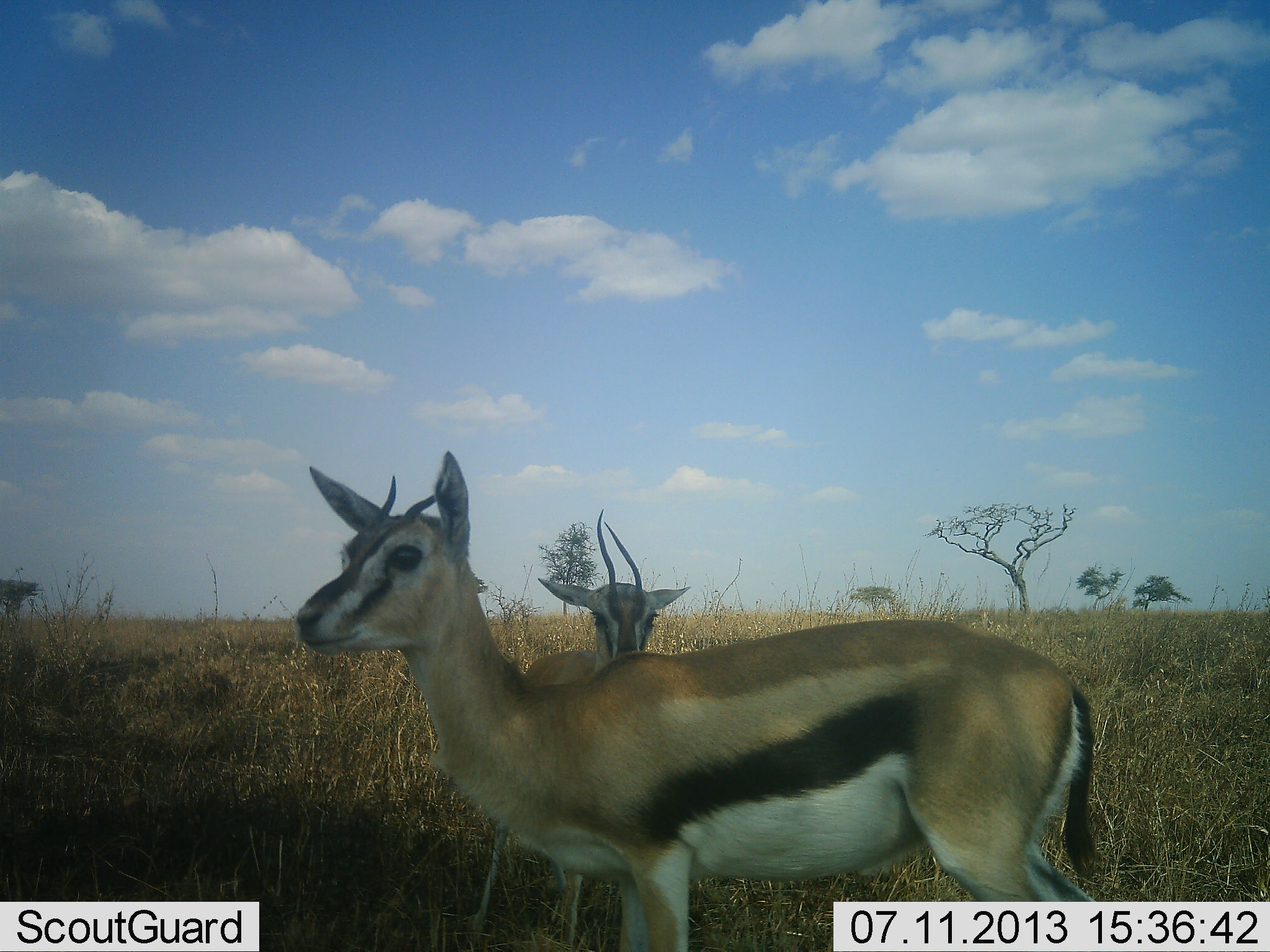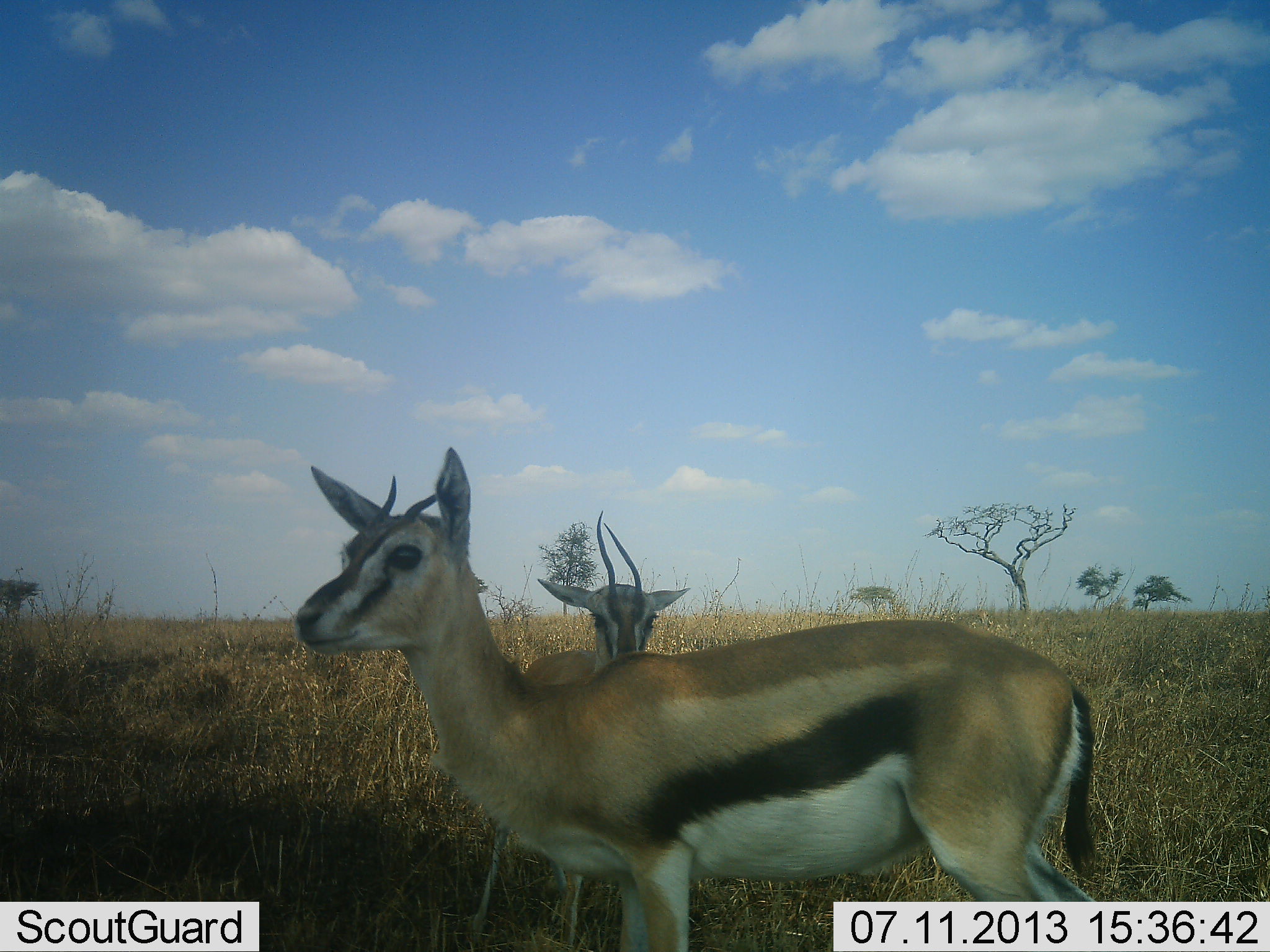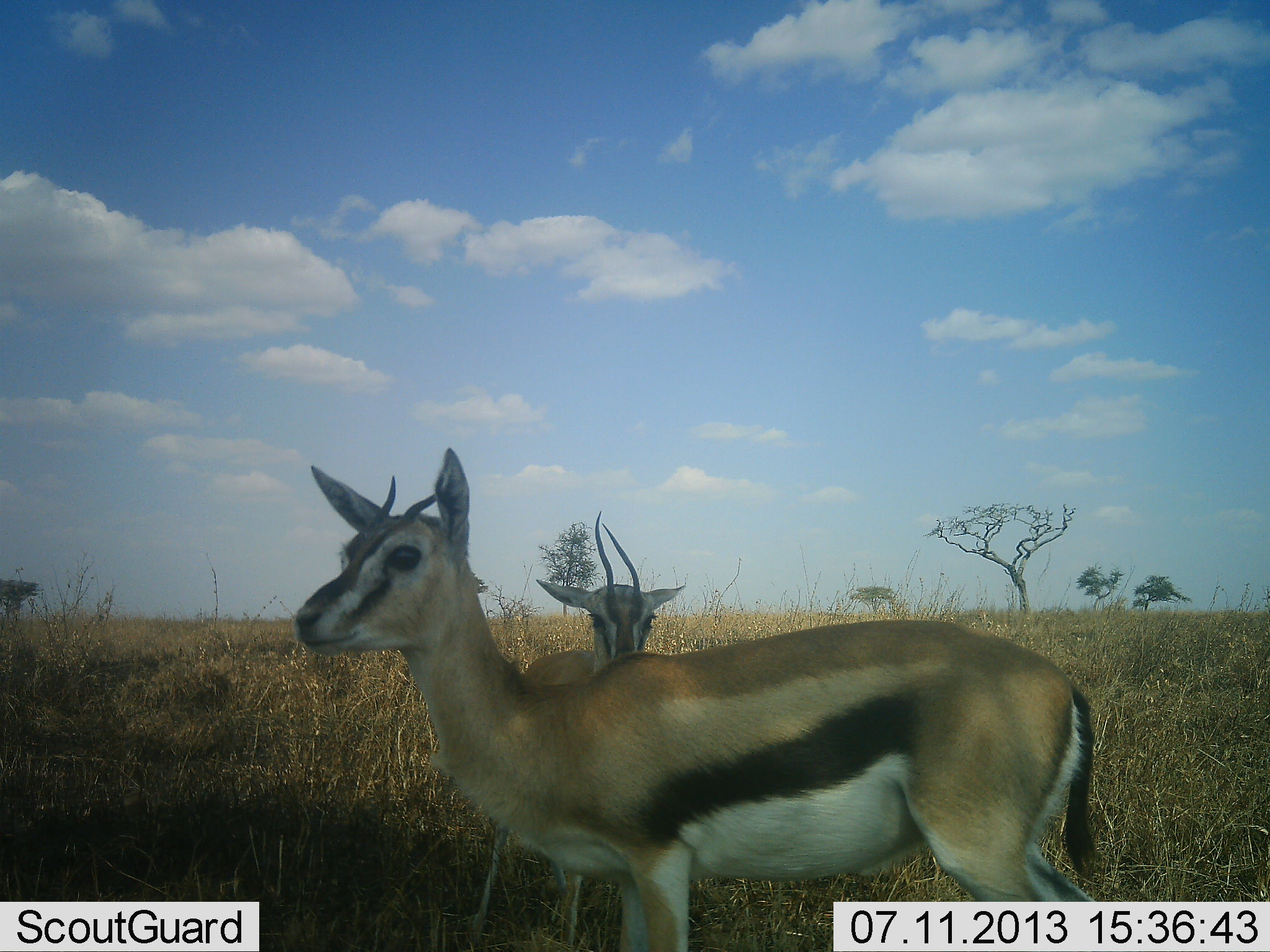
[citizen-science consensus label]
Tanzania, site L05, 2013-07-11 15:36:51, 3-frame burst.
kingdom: Animalia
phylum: Chordata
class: Mammalia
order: Artiodactyla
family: Bovidae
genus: Eudorcas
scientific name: Eudorcas thomsonii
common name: thomson's gazelle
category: gazellethomsons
Gazellethomsons (thomson's gazelle) (Eudorcas thomsonii), count 2. Behavior (volunteer vote fractions): standing 100%, resting 0%, moving 3%, interacting 0%. Young present (vote fraction): 3%. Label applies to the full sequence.